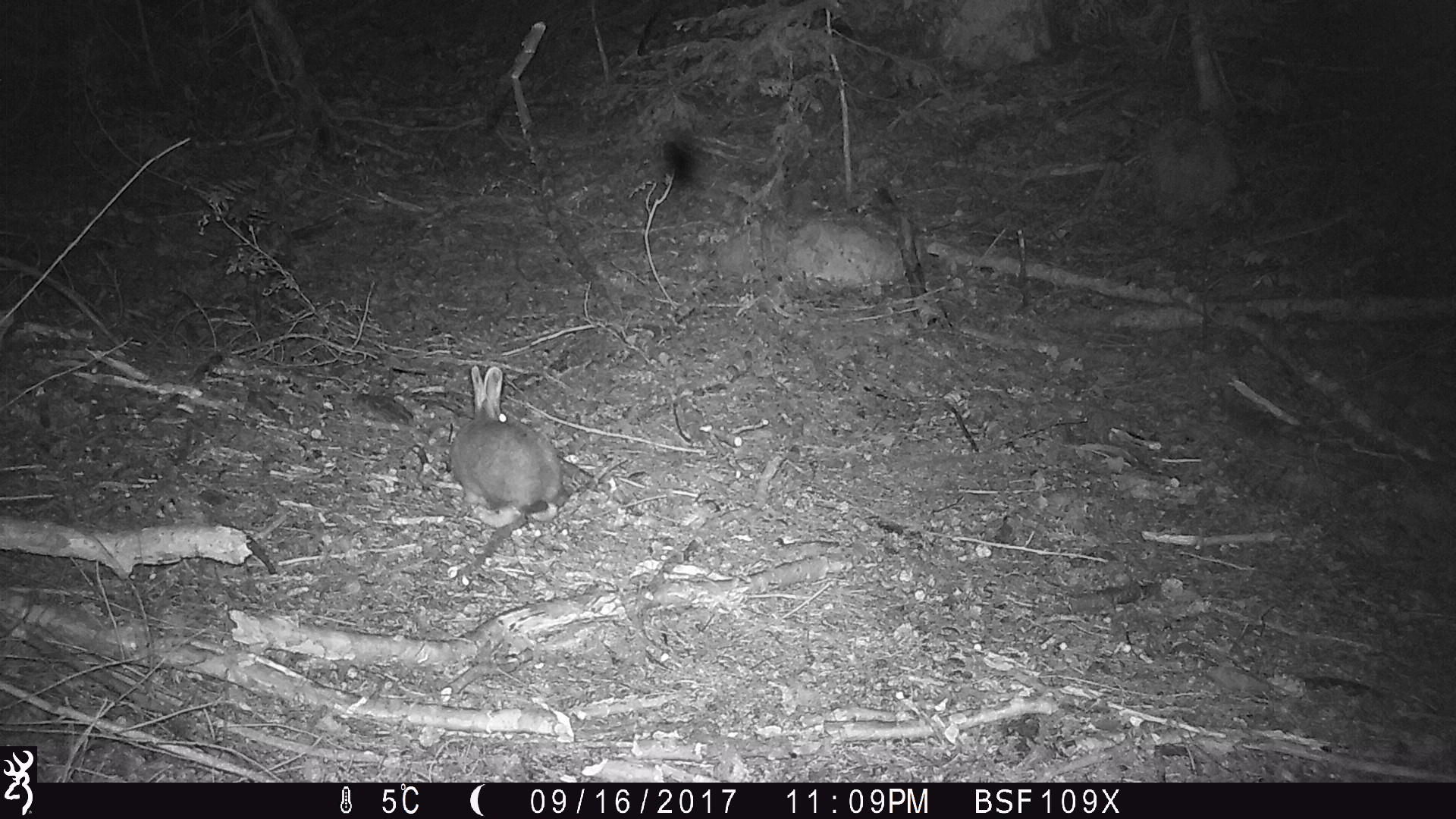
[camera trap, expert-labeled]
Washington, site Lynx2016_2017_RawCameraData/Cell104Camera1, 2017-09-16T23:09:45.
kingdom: Animalia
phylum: Chordata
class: Mammalia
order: Lagomorpha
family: Leporidae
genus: Lepus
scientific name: Lepus americanus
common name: snowshoe hare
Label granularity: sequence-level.